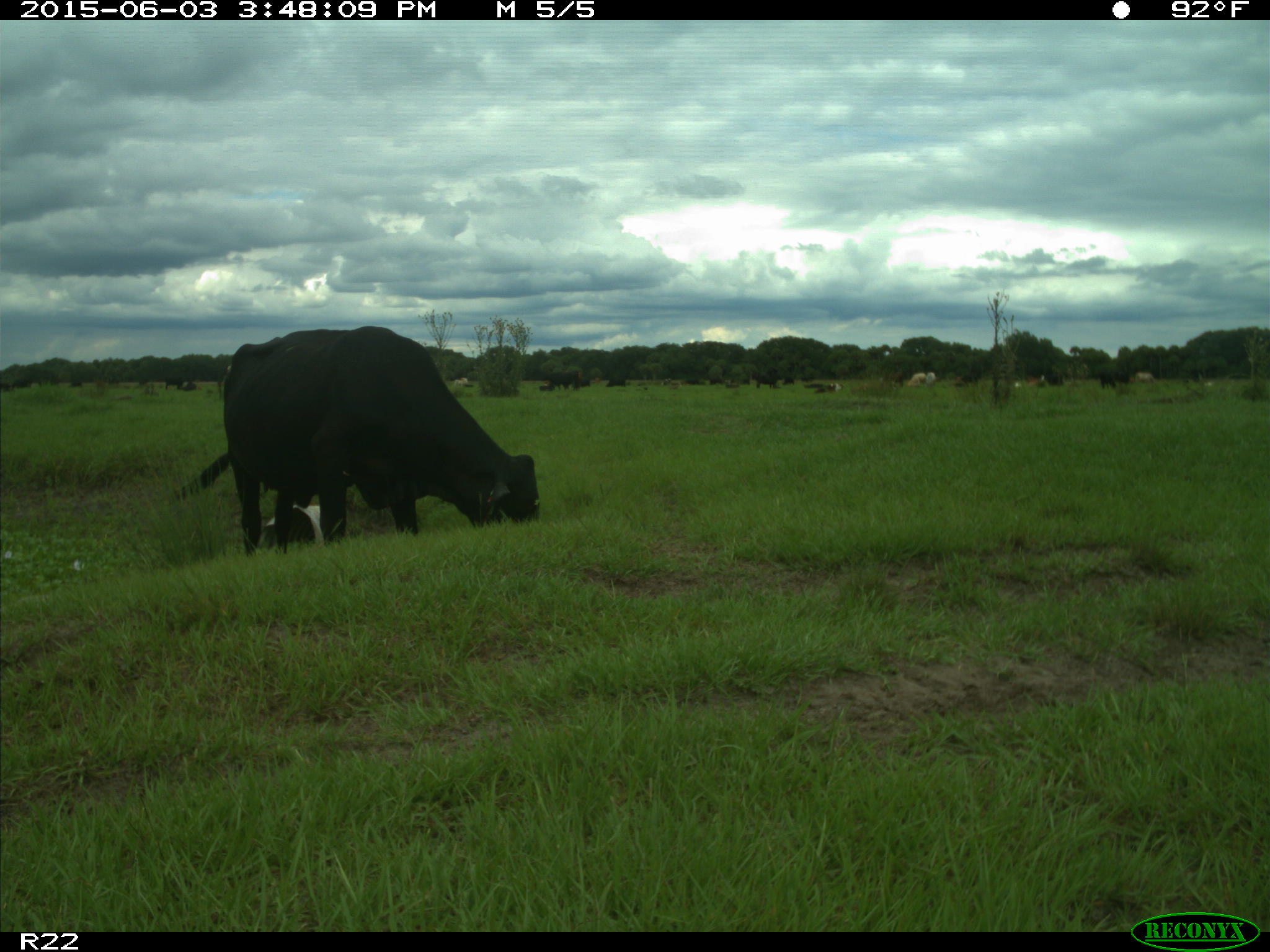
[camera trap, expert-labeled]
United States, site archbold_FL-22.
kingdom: Animalia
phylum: Chordata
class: Mammalia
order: Artiodactyla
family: Bovidae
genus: Bos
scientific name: Bos taurus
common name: domestic cow